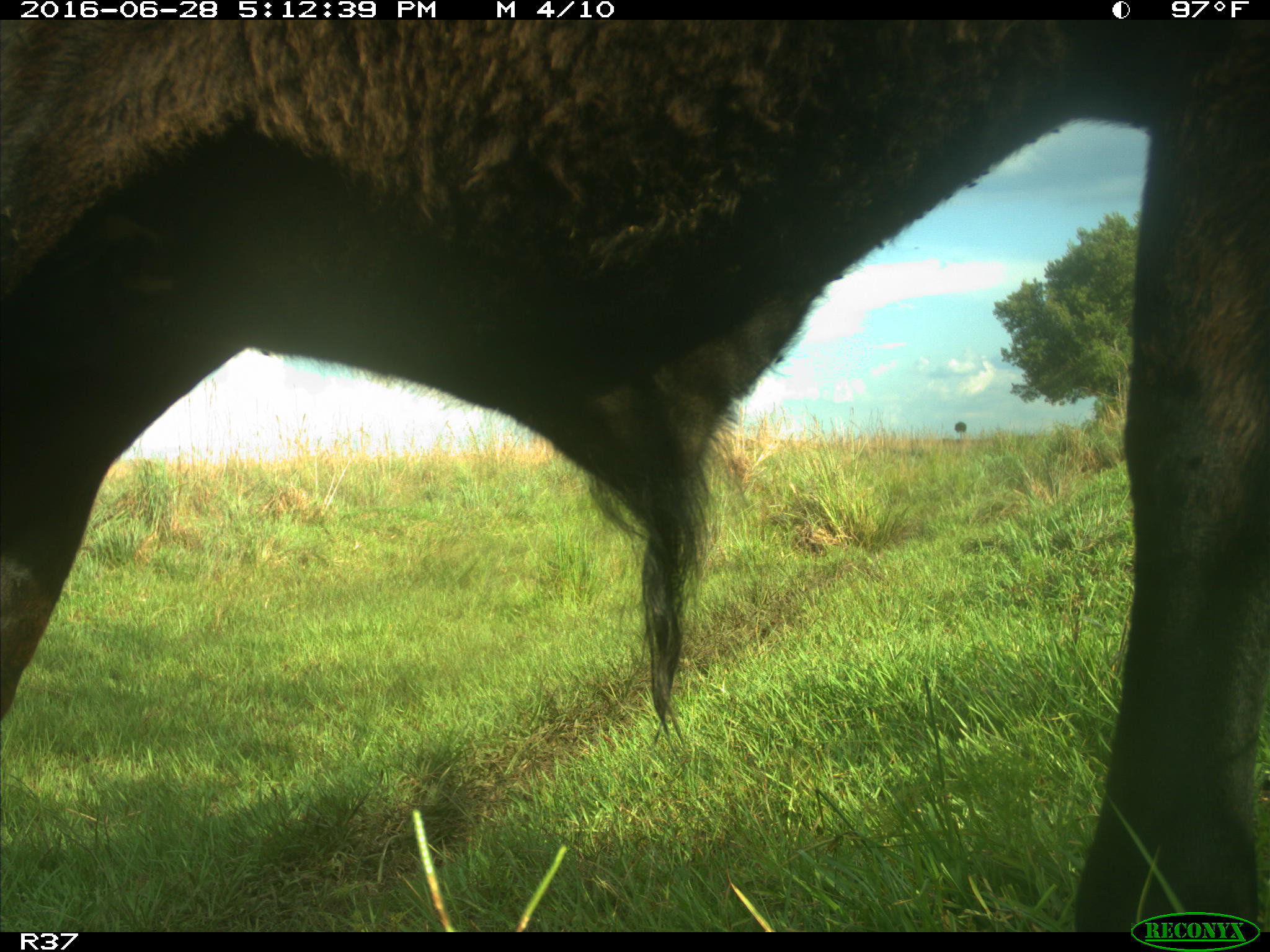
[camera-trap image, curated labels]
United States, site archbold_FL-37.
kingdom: Animalia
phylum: Chordata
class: Mammalia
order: Artiodactyla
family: Bovidae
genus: Bos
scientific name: Bos taurus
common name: domestic cow